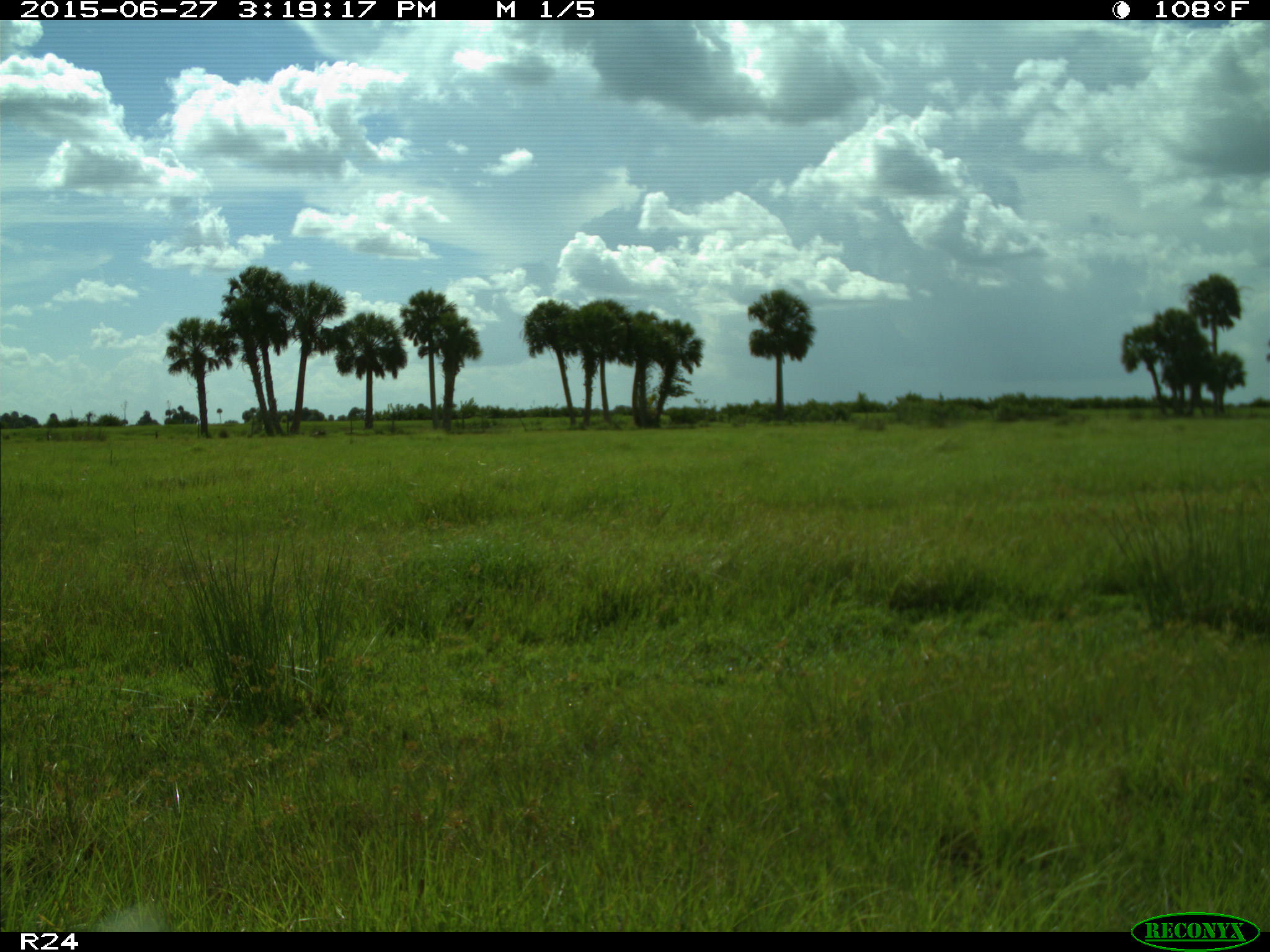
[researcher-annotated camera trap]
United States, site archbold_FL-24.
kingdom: Animalia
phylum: Chordata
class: Mammalia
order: Artiodactyla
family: Bovidae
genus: Bos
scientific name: Bos taurus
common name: domestic cow